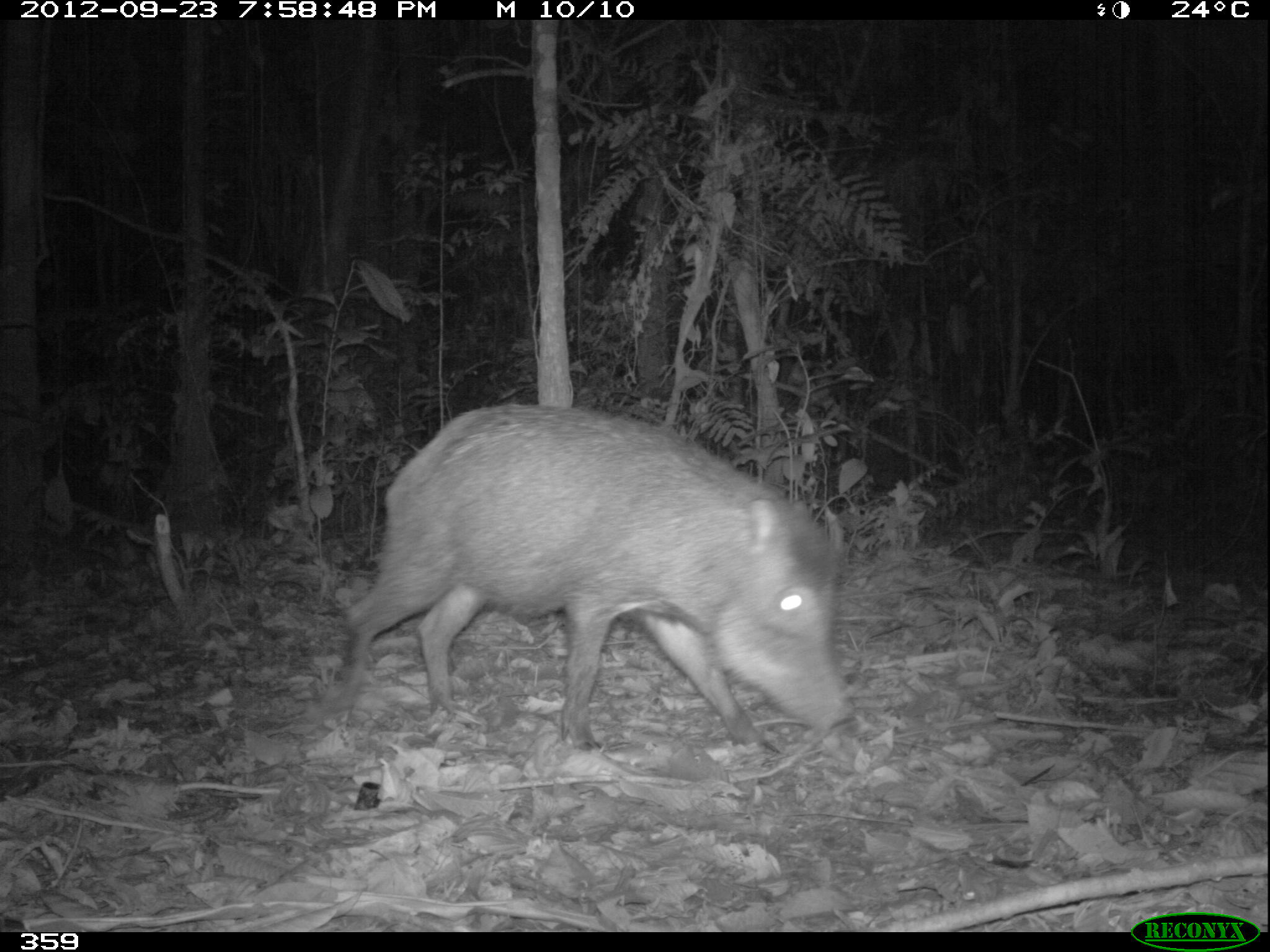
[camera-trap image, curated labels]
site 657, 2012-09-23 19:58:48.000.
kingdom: Animalia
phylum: Chordata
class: Mammalia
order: Artiodactyla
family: Tayassuidae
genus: Tayassu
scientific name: Tayassu pecari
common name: white-lipped peccary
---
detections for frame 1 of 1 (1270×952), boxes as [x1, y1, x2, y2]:
tayassu pecari: [340, 402, 850, 754]